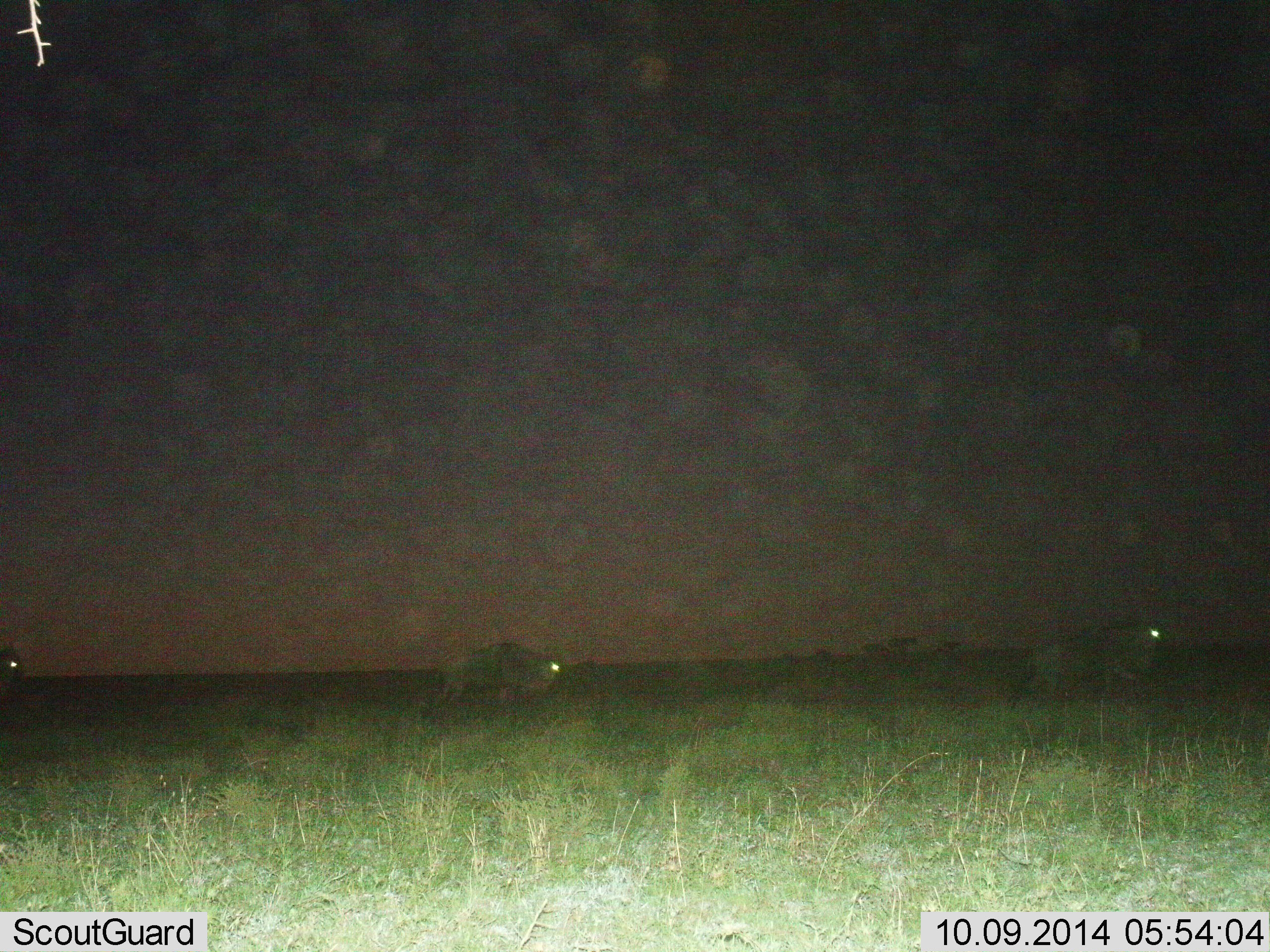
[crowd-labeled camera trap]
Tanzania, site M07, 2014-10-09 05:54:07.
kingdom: Animalia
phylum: Chordata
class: Mammalia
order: Artiodactyla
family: Bovidae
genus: Connochaetes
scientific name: Connochaetes taurinus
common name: blue wildebeest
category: wildebeest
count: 3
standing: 0%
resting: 0%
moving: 100%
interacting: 0%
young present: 0%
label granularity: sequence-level